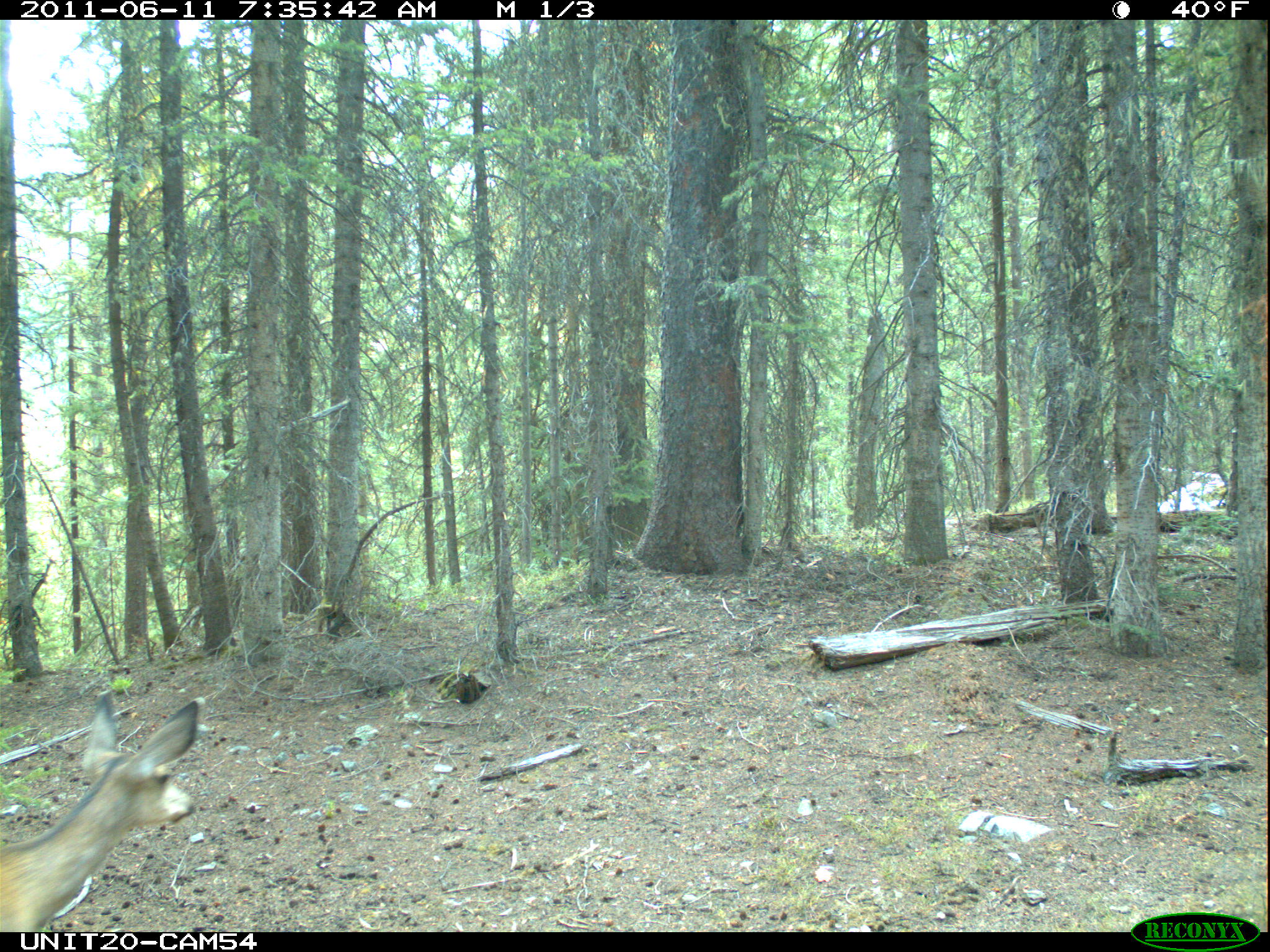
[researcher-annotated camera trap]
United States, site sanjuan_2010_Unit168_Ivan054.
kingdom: Animalia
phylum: Chordata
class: Mammalia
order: Artiodactyla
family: Cervidae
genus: Odocoileus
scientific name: Odocoileus hemionus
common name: mule deer